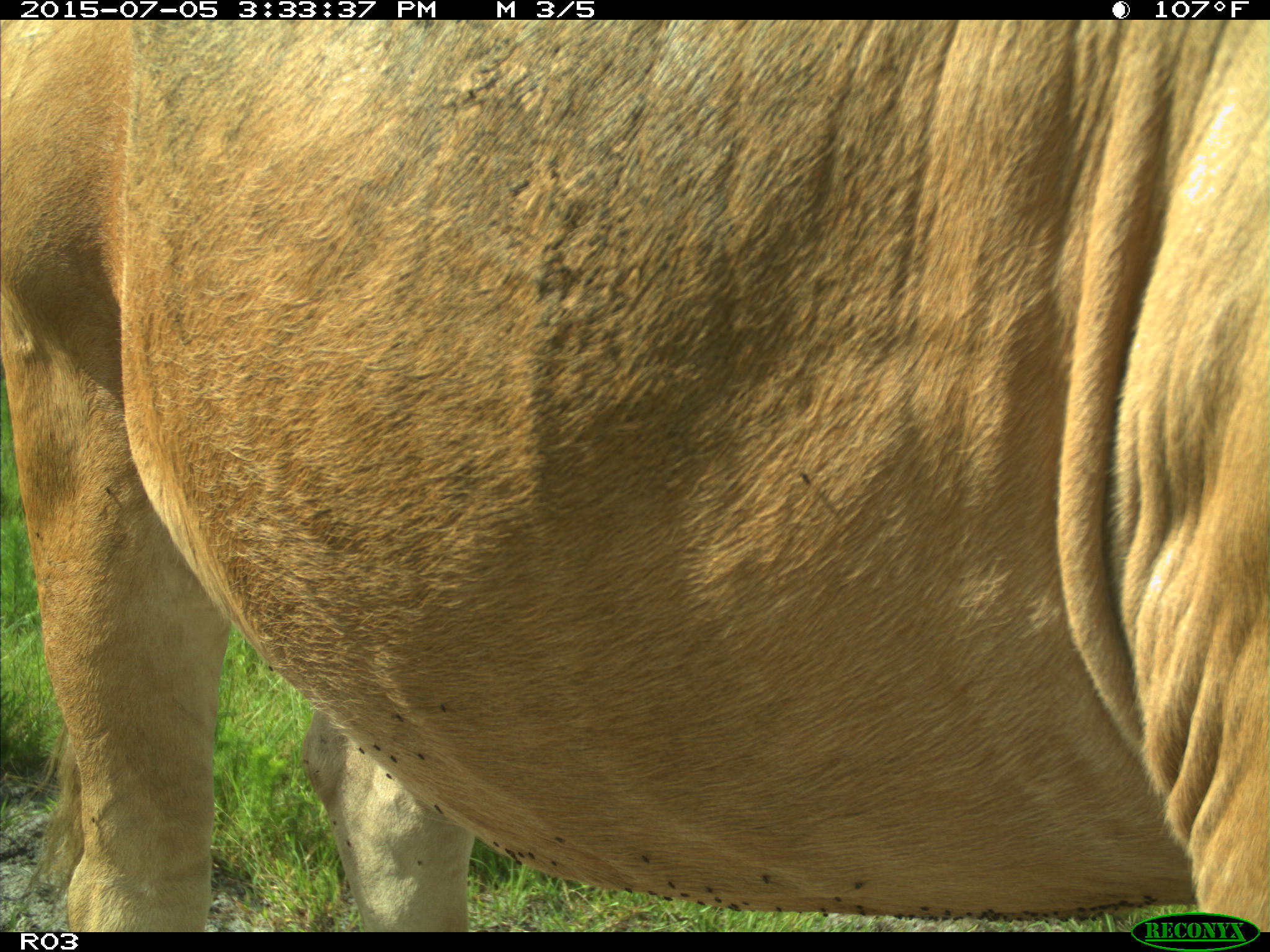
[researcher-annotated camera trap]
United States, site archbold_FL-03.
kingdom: Animalia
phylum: Chordata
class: Mammalia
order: Artiodactyla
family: Bovidae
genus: Bos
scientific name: Bos taurus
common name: domestic cow